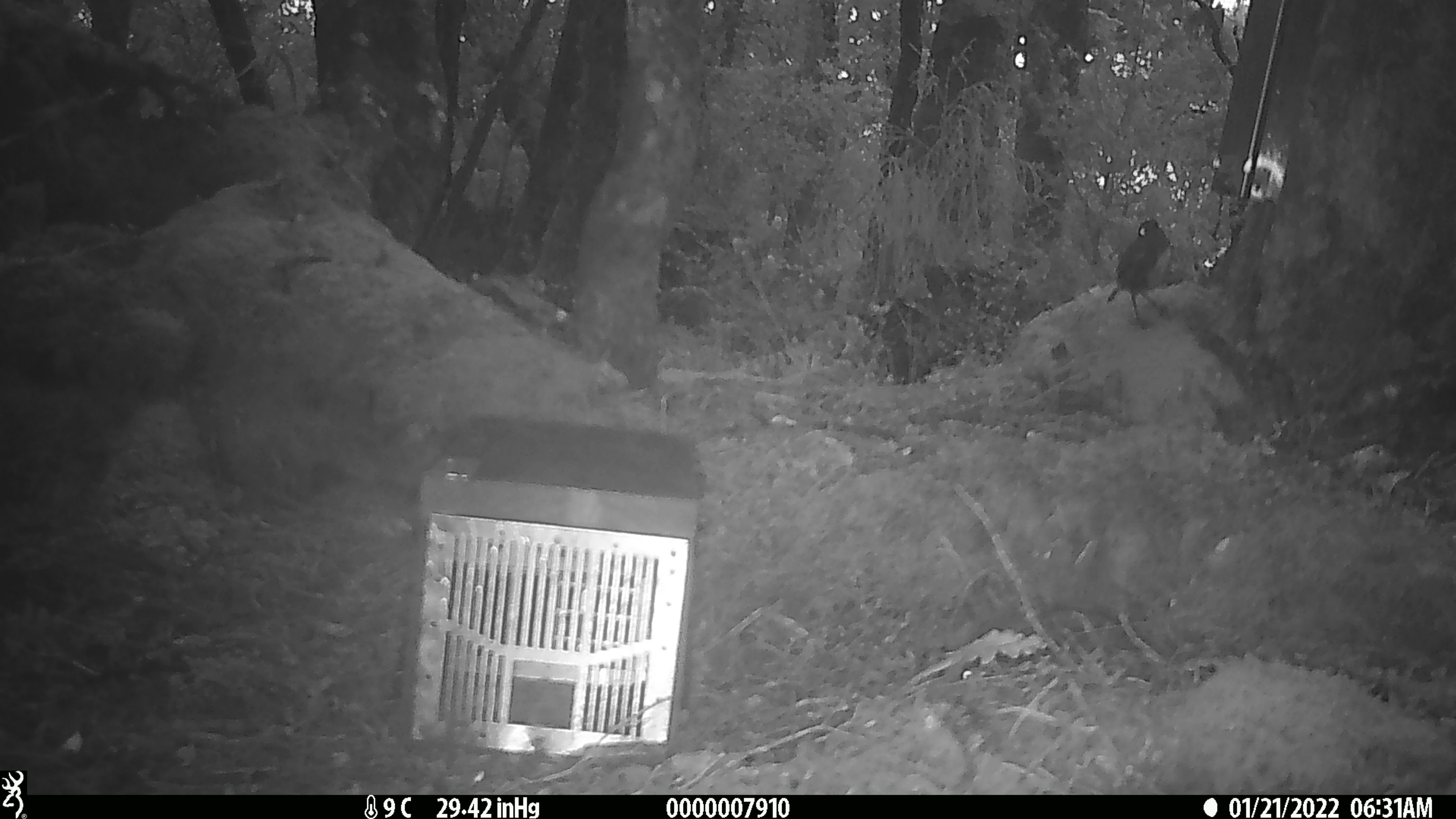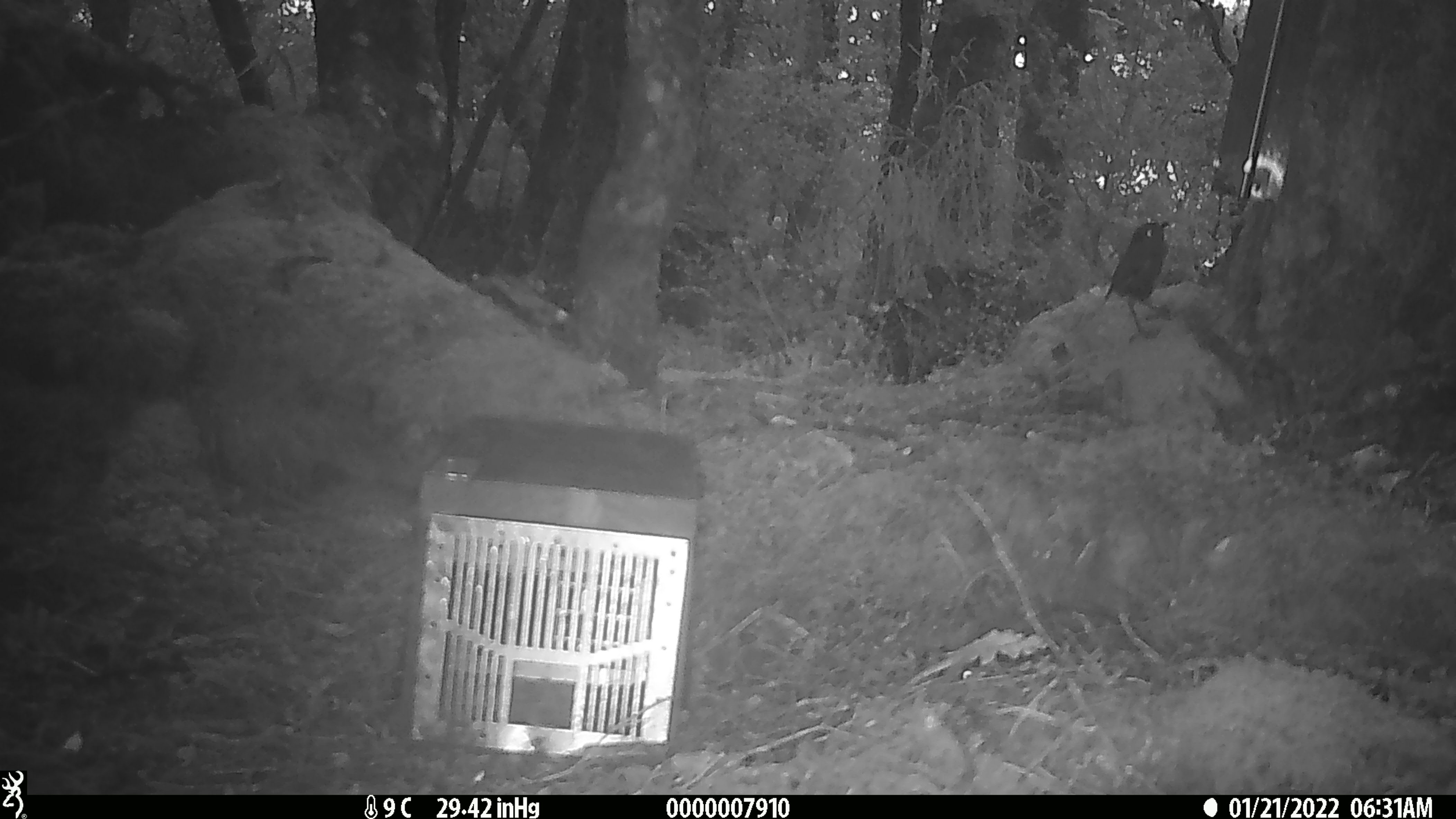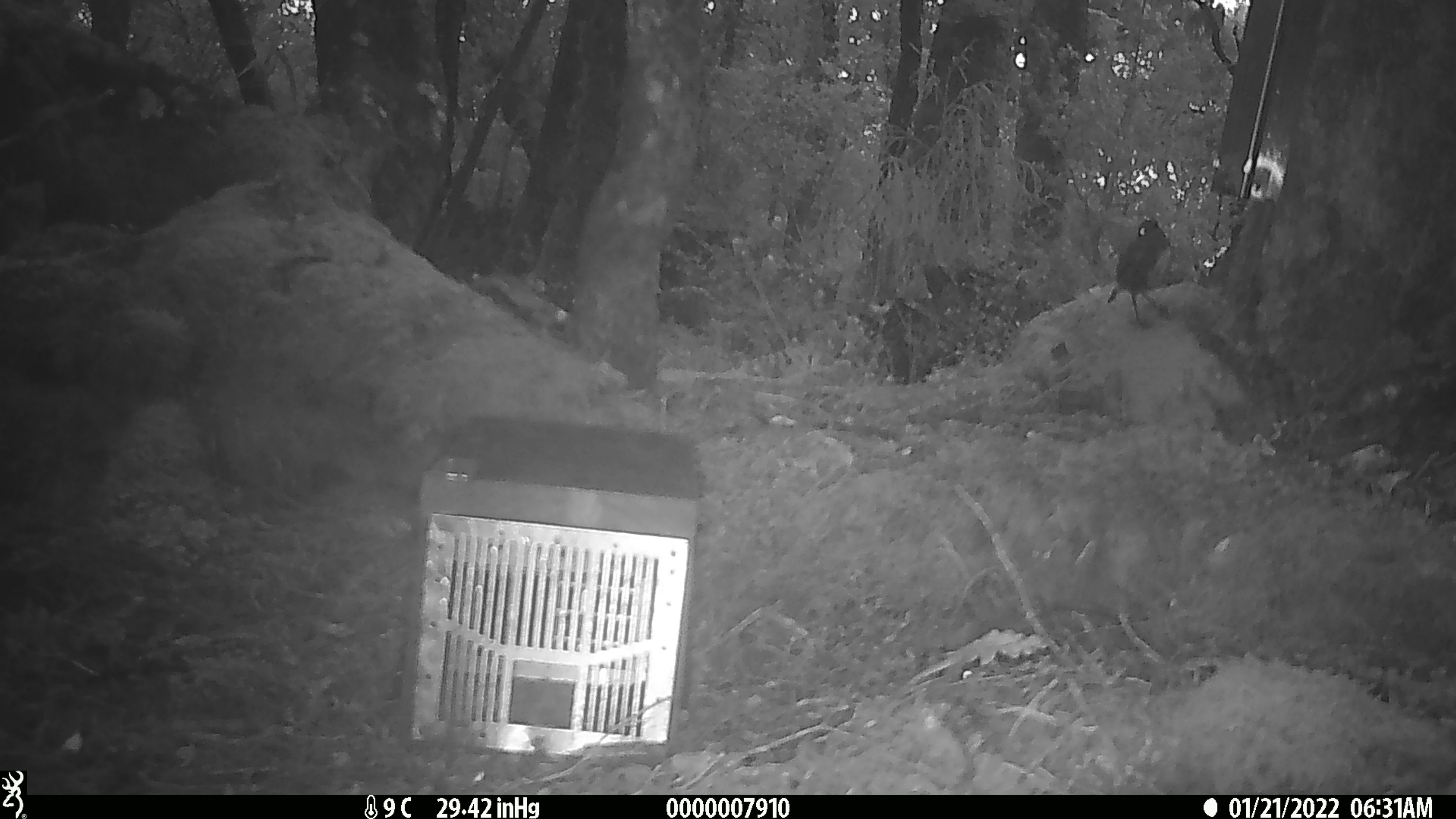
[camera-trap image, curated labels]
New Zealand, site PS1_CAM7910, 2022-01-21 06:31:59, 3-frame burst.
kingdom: Animalia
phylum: Chordata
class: Aves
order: Passeriformes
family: Petroicidae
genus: Petroica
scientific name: Petroica australis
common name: new zealand robin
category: robin